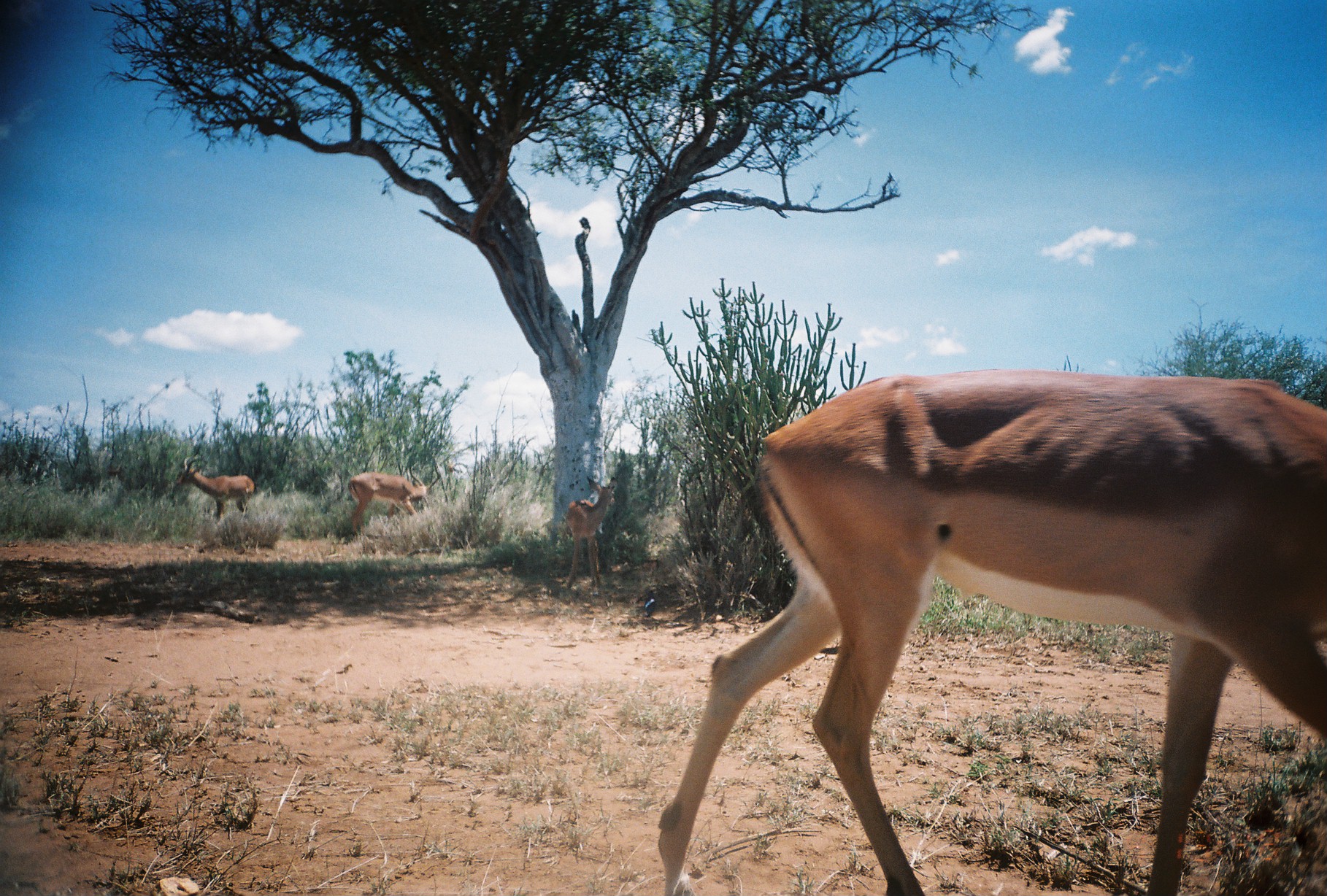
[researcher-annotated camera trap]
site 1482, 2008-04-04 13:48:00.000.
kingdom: Animalia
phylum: Chordata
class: Mammalia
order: Artiodactyla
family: Bovidae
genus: Aepyceros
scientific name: Aepyceros melampus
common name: impala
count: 5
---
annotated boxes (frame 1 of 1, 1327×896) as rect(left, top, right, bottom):
aepyceros melampus: rect(657, 369, 1327, 895); rect(347, 461, 442, 537); rect(564, 476, 618, 600); rect(176, 456, 255, 523)